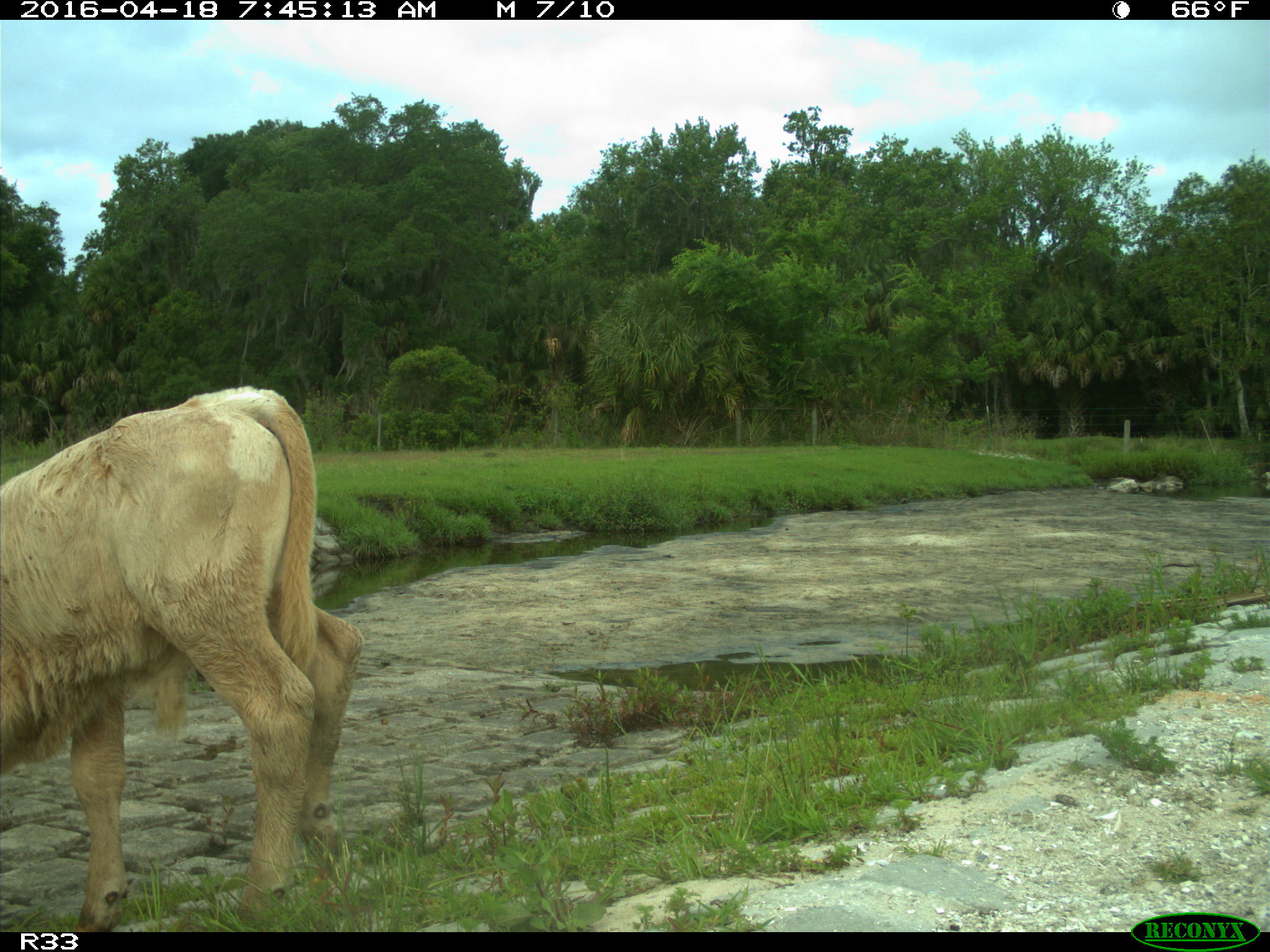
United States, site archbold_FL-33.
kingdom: Animalia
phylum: Chordata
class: Mammalia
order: Artiodactyla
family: Bovidae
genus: Bos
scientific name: Bos taurus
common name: domestic cow